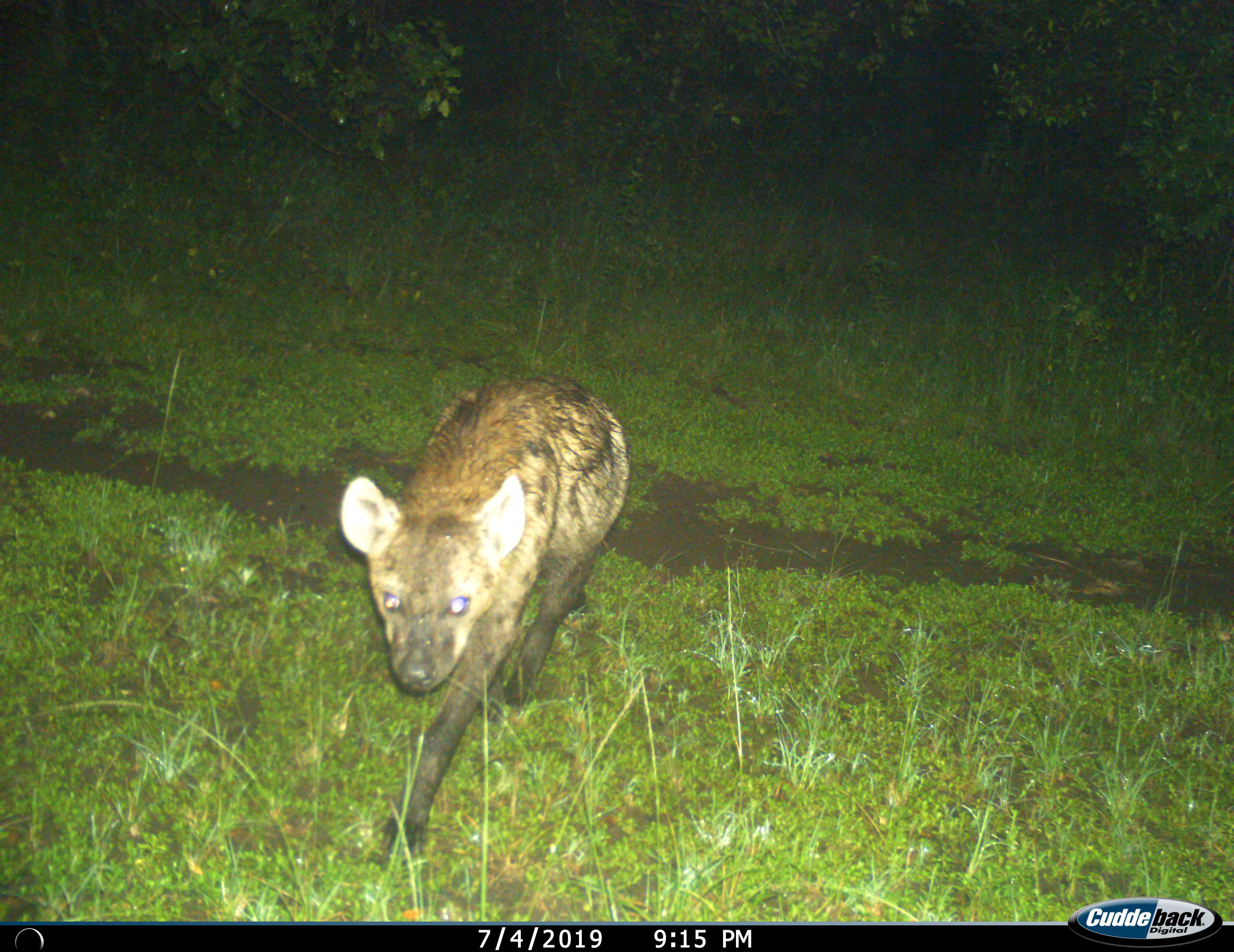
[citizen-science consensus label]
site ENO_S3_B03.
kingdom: Animalia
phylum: Chordata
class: Mammalia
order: Carnivora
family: Hyaenidae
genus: Crocuta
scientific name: Crocuta crocuta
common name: spotted hyena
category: hyenaspotted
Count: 1.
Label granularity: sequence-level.